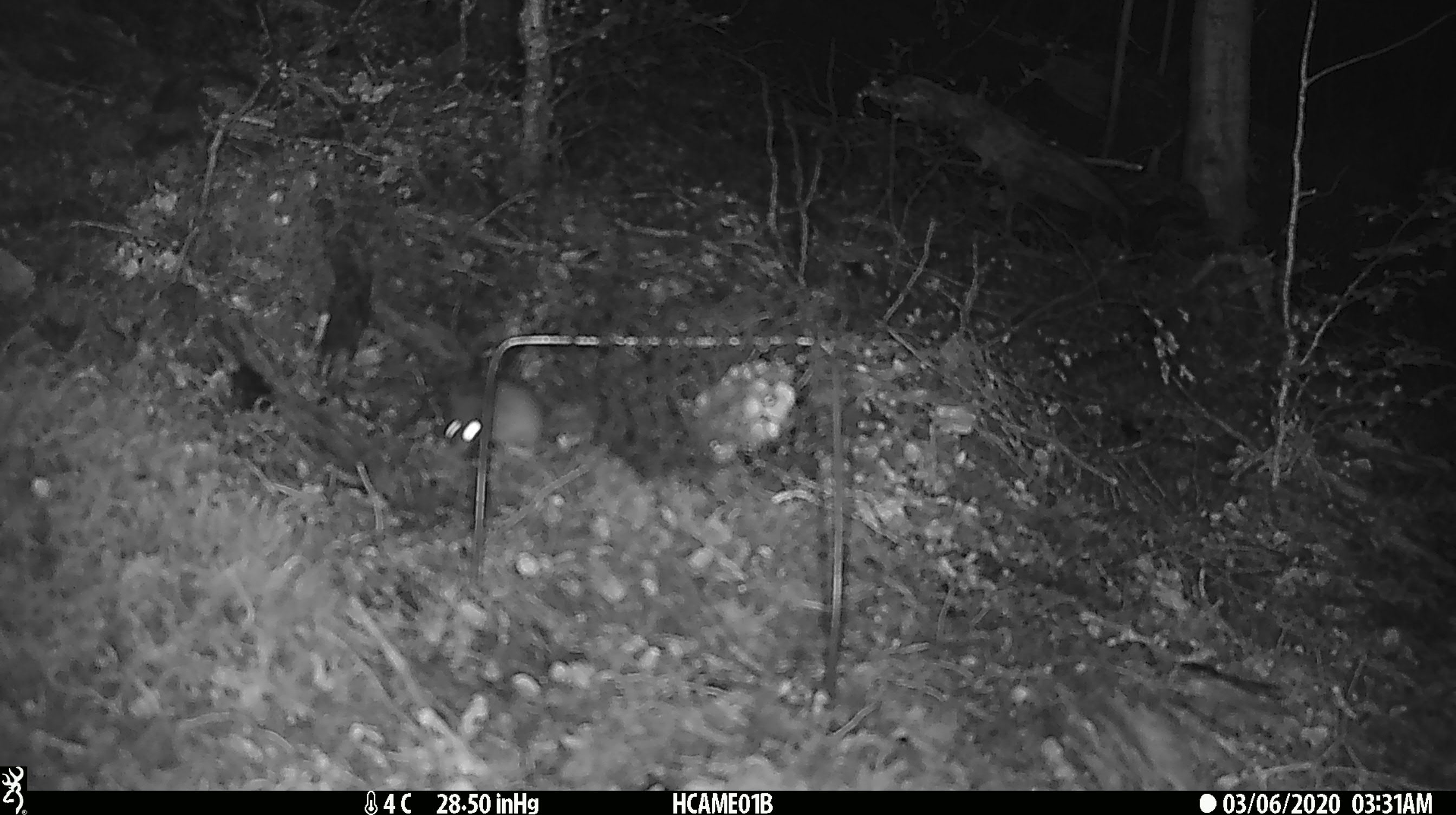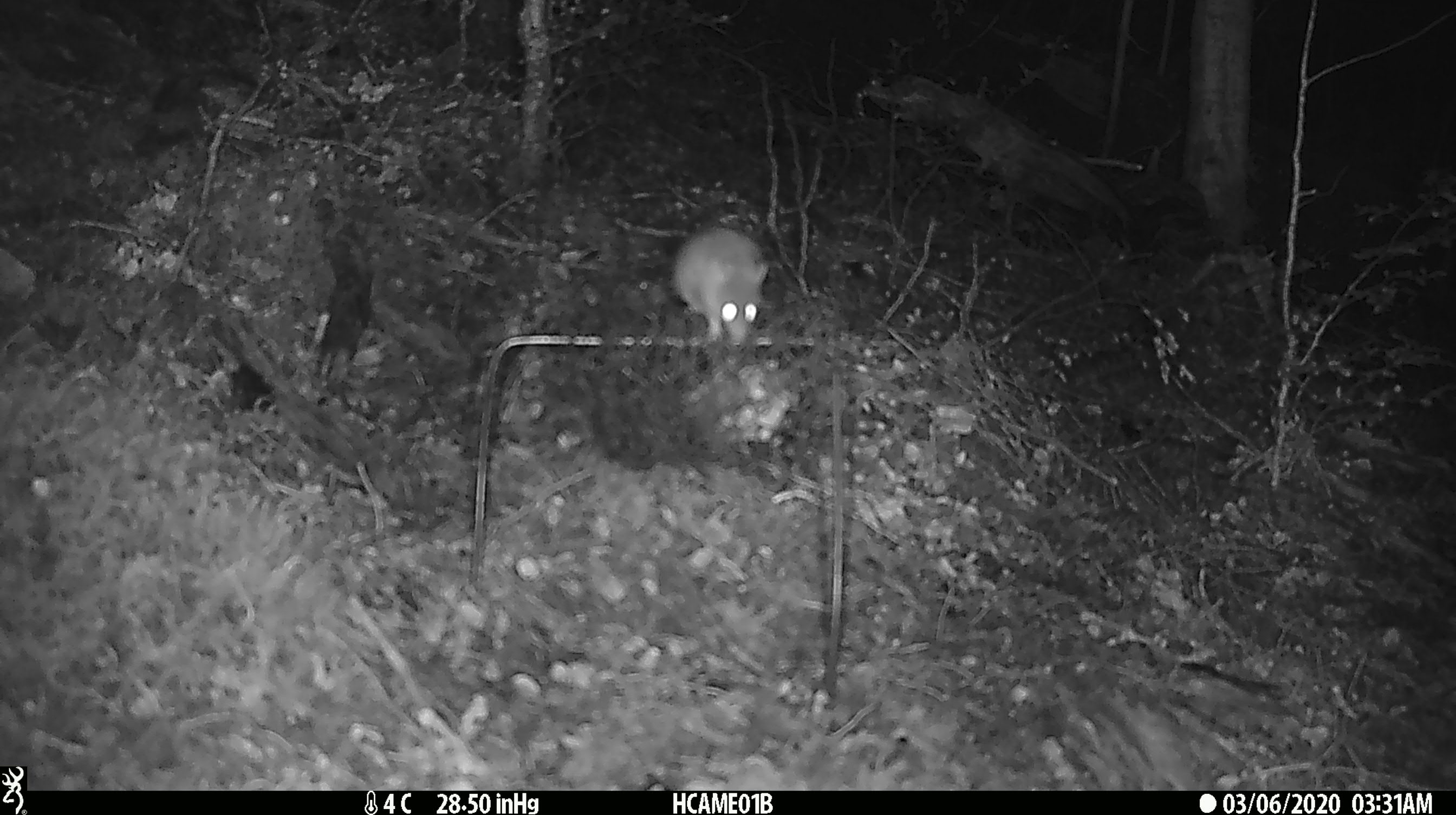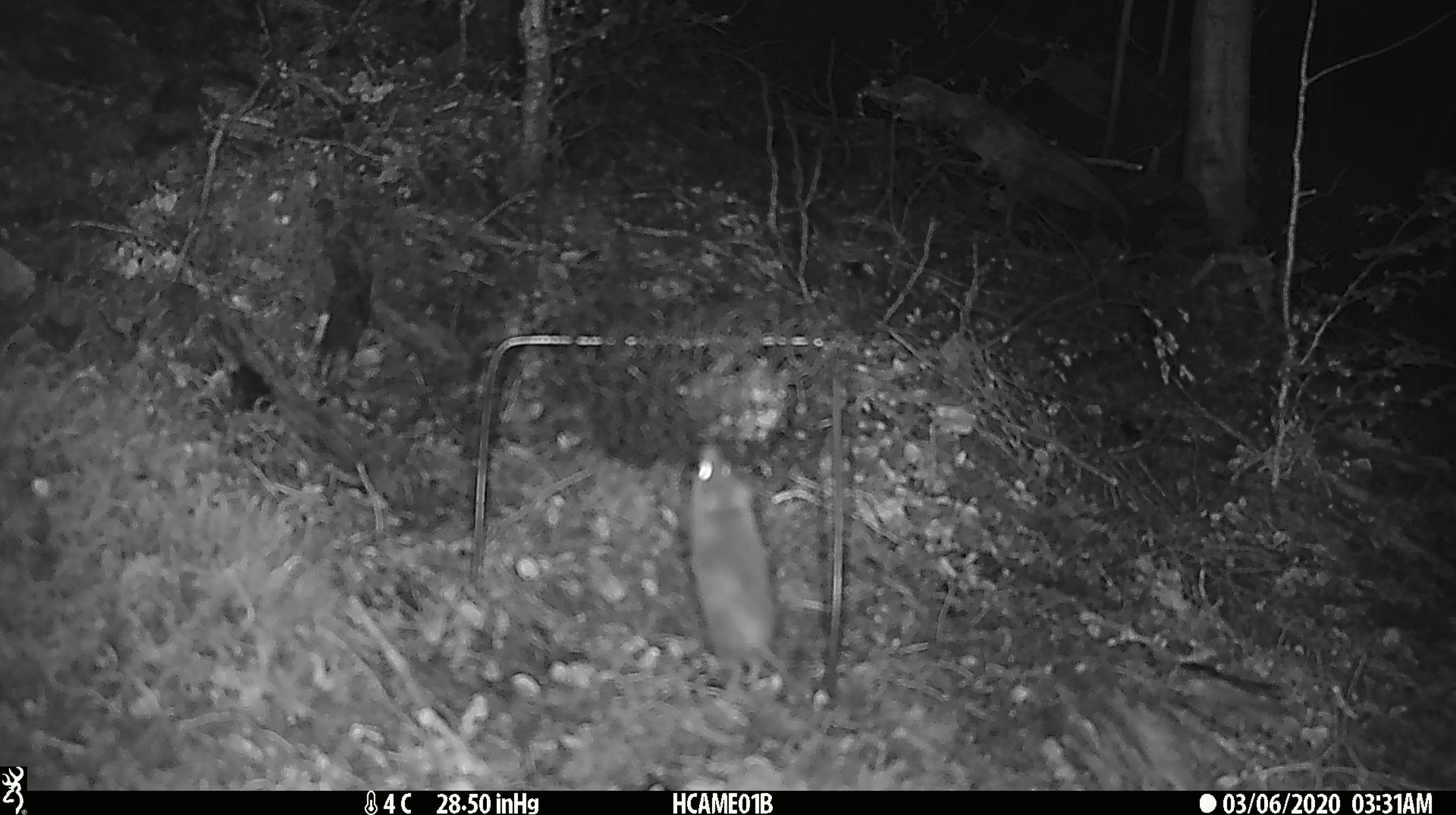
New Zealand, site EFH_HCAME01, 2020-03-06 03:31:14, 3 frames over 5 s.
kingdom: Animalia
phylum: Chordata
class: Mammalia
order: Rodentia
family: Muridae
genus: Mus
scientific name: Mus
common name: mouse